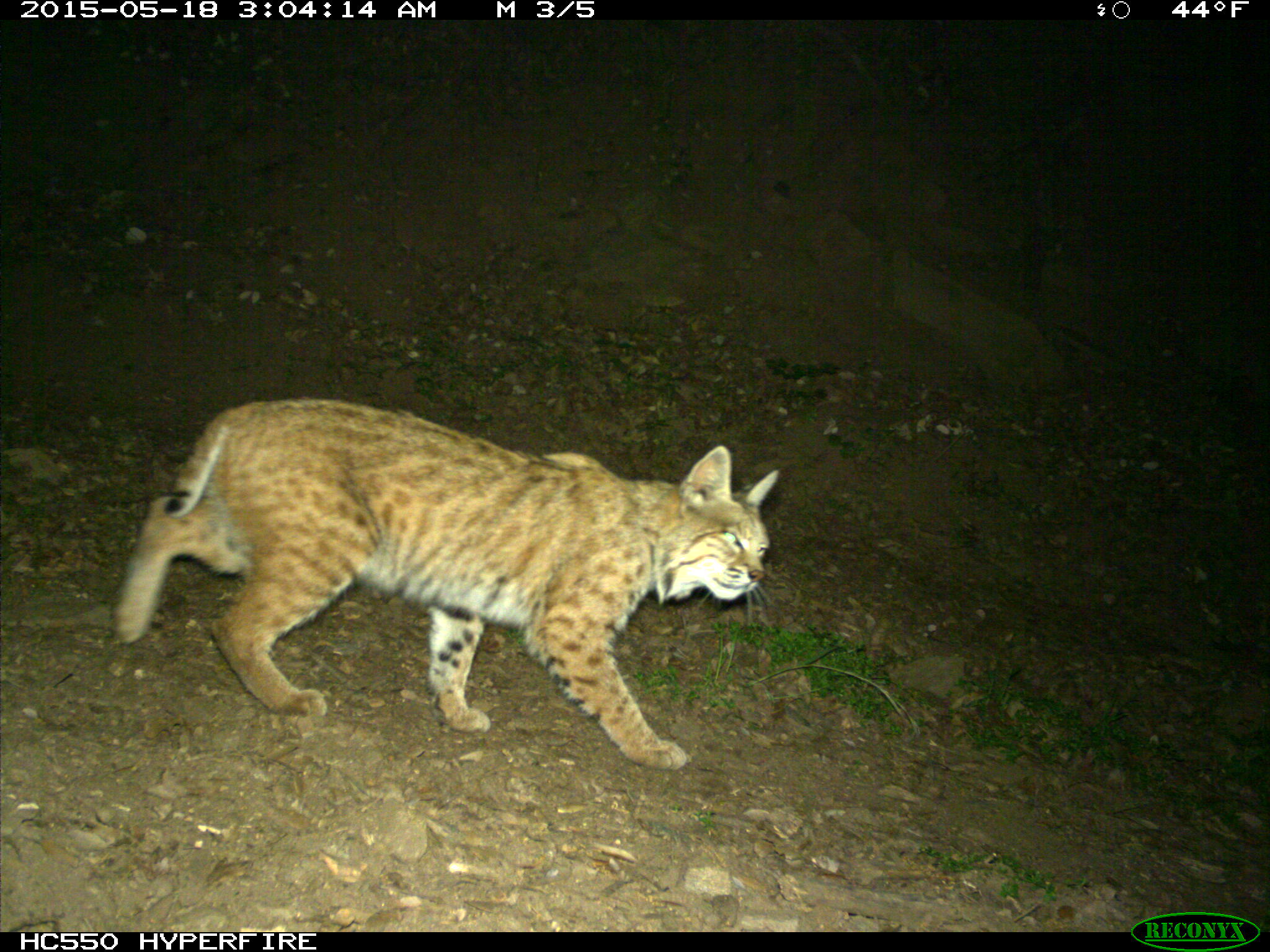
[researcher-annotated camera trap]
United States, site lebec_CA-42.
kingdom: Animalia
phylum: Chordata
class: Mammalia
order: Carnivora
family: Felidae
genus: Lynx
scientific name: Lynx rufus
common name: bobcat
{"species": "Lynx rufus (bobcat)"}